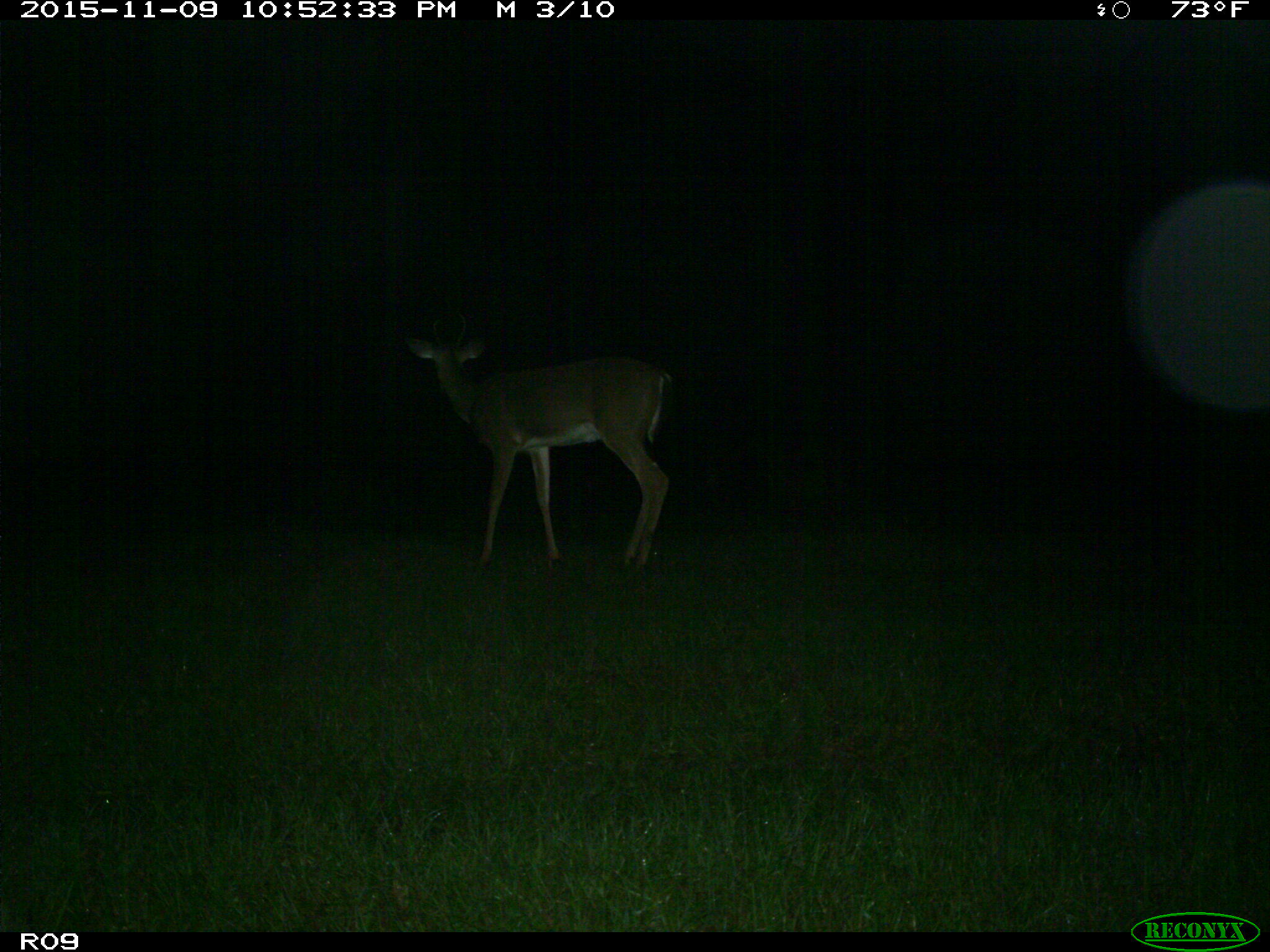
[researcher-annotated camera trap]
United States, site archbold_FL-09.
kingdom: Animalia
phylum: Chordata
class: Mammalia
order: Artiodactyla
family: Cervidae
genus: Odocoileus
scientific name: Odocoileus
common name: deer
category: unidentified deer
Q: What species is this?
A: Unidentified deer (deer) (Odocoileus).